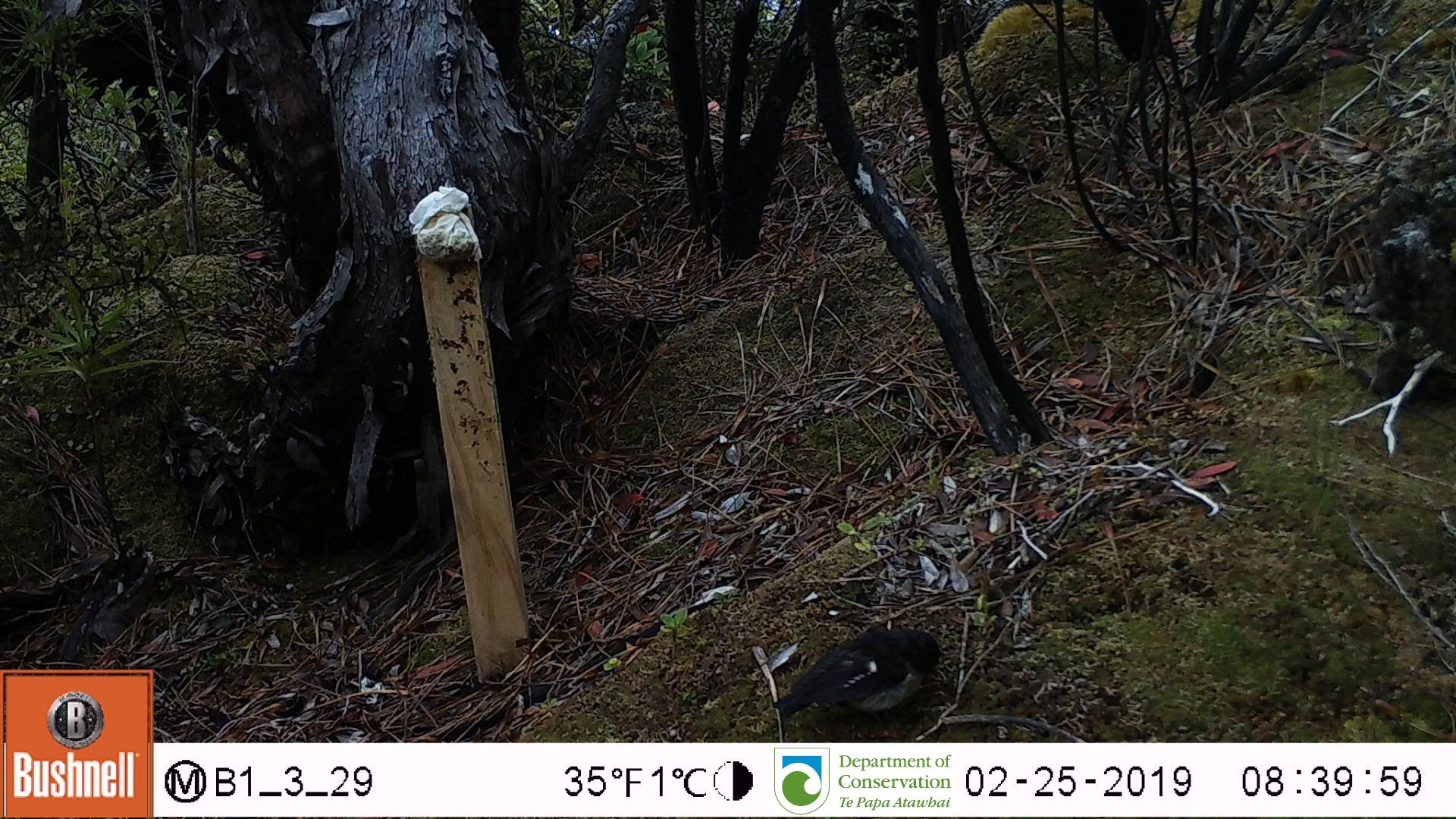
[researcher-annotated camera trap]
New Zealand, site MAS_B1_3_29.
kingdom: Animalia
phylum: Chordata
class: Aves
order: Passeriformes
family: Petroicidae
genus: Petroica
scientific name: Petroica macrocephala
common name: tomtit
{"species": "tomtit (Petroica macrocephala)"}